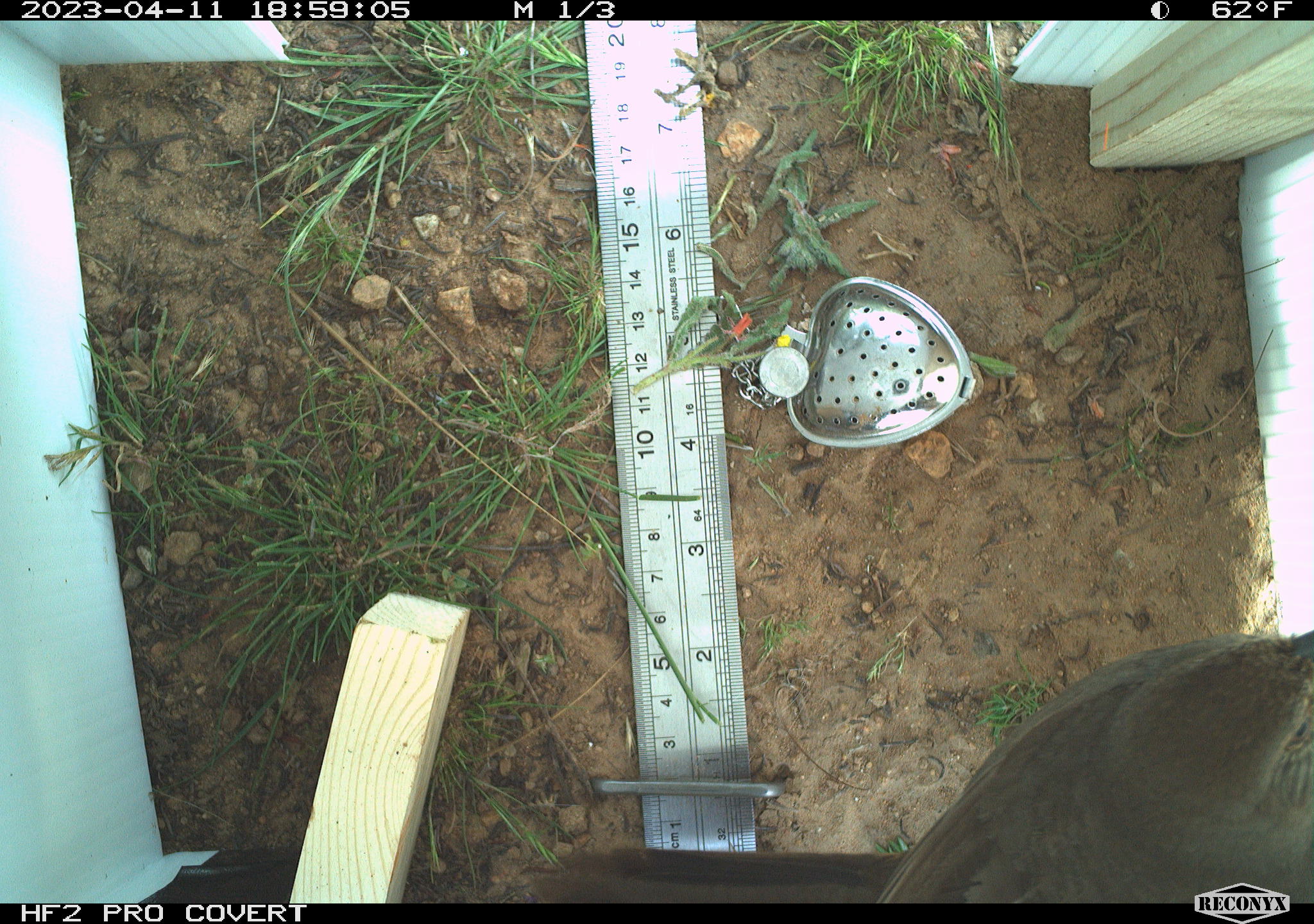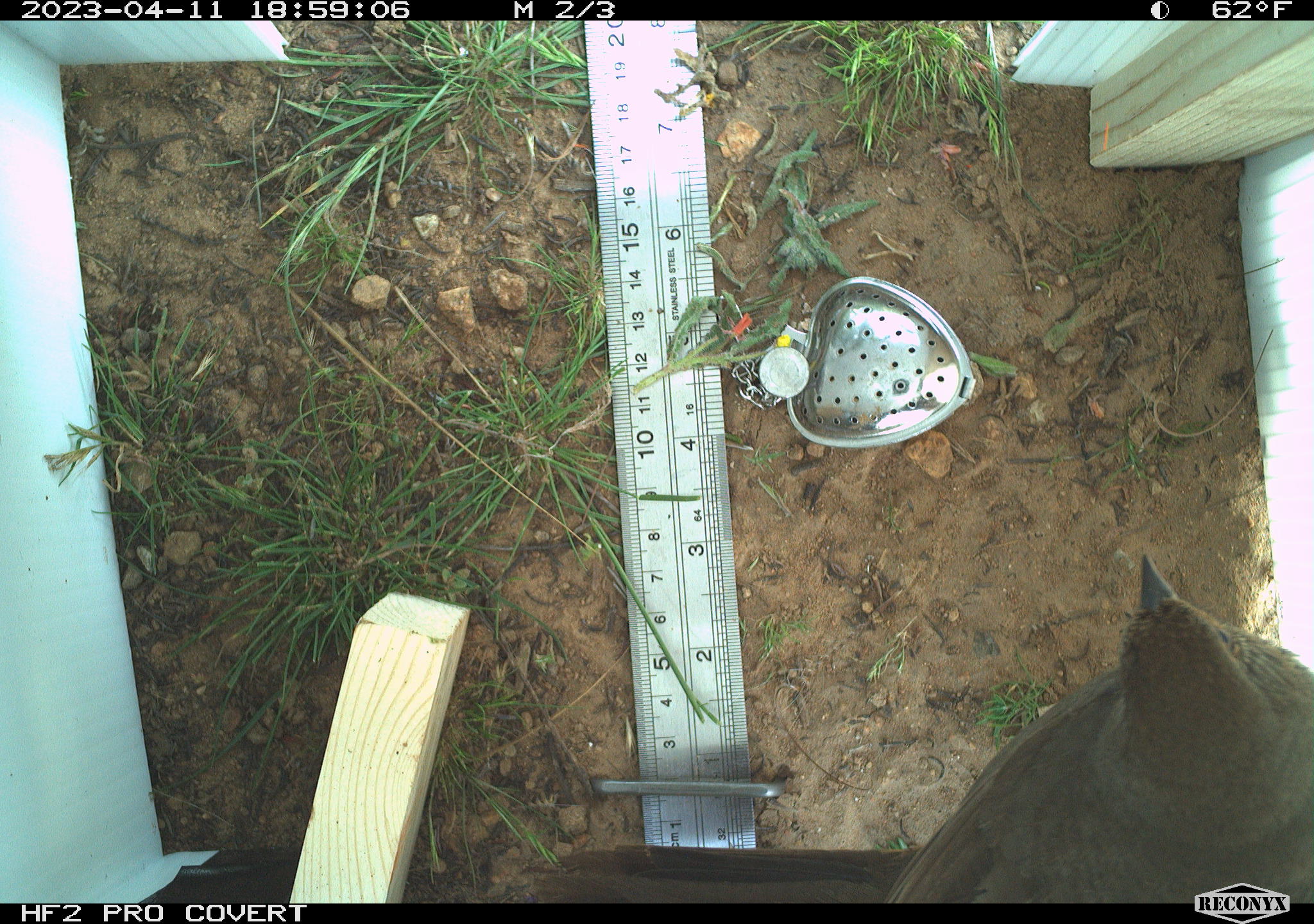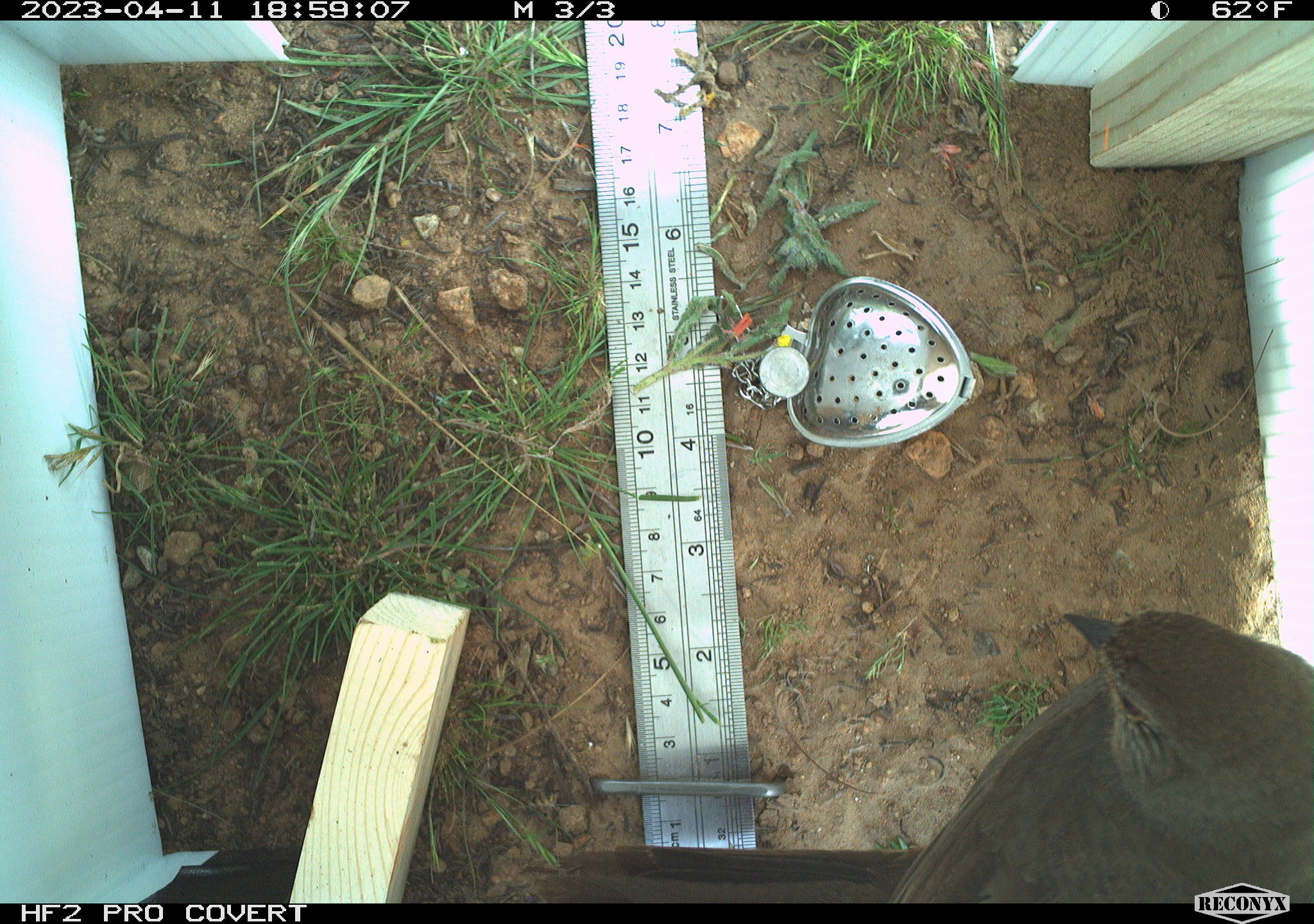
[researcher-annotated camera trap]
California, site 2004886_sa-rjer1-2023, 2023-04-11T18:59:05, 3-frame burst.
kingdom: Animalia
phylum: Chordata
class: Aves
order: Passeriformes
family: Passerellidae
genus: Melozone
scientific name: Melozone crissalis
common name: california towhee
California towhee (Melozone crissalis).